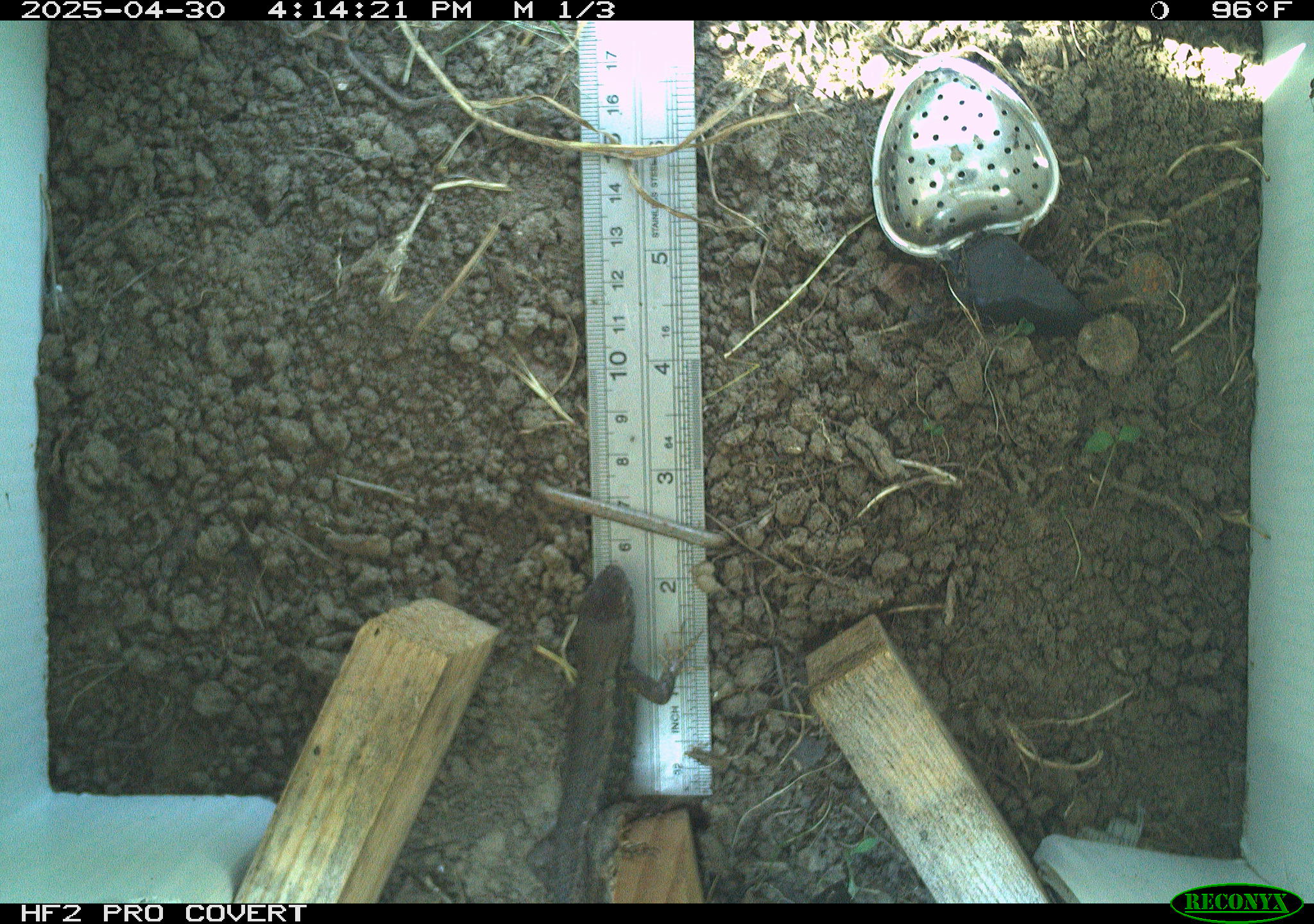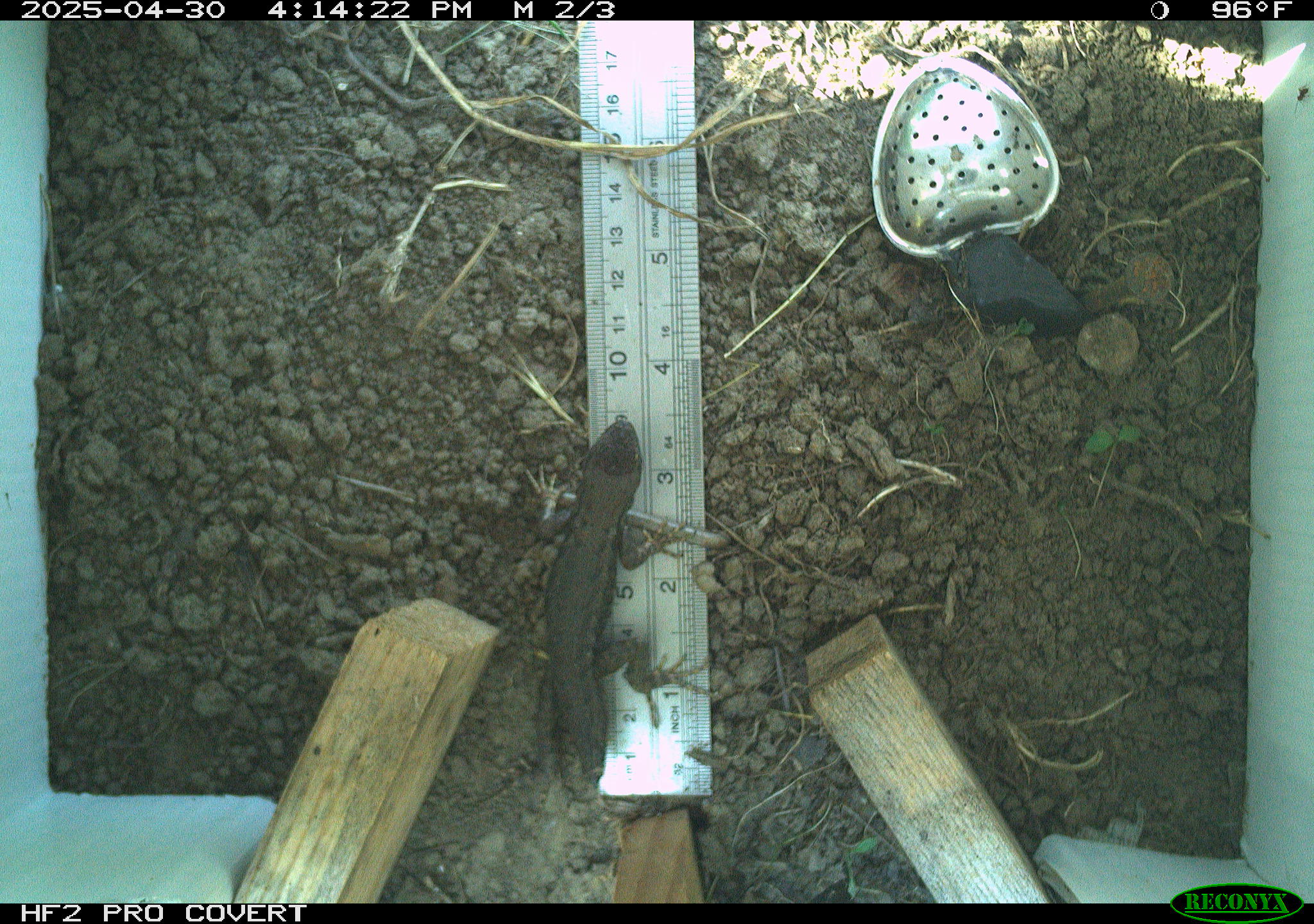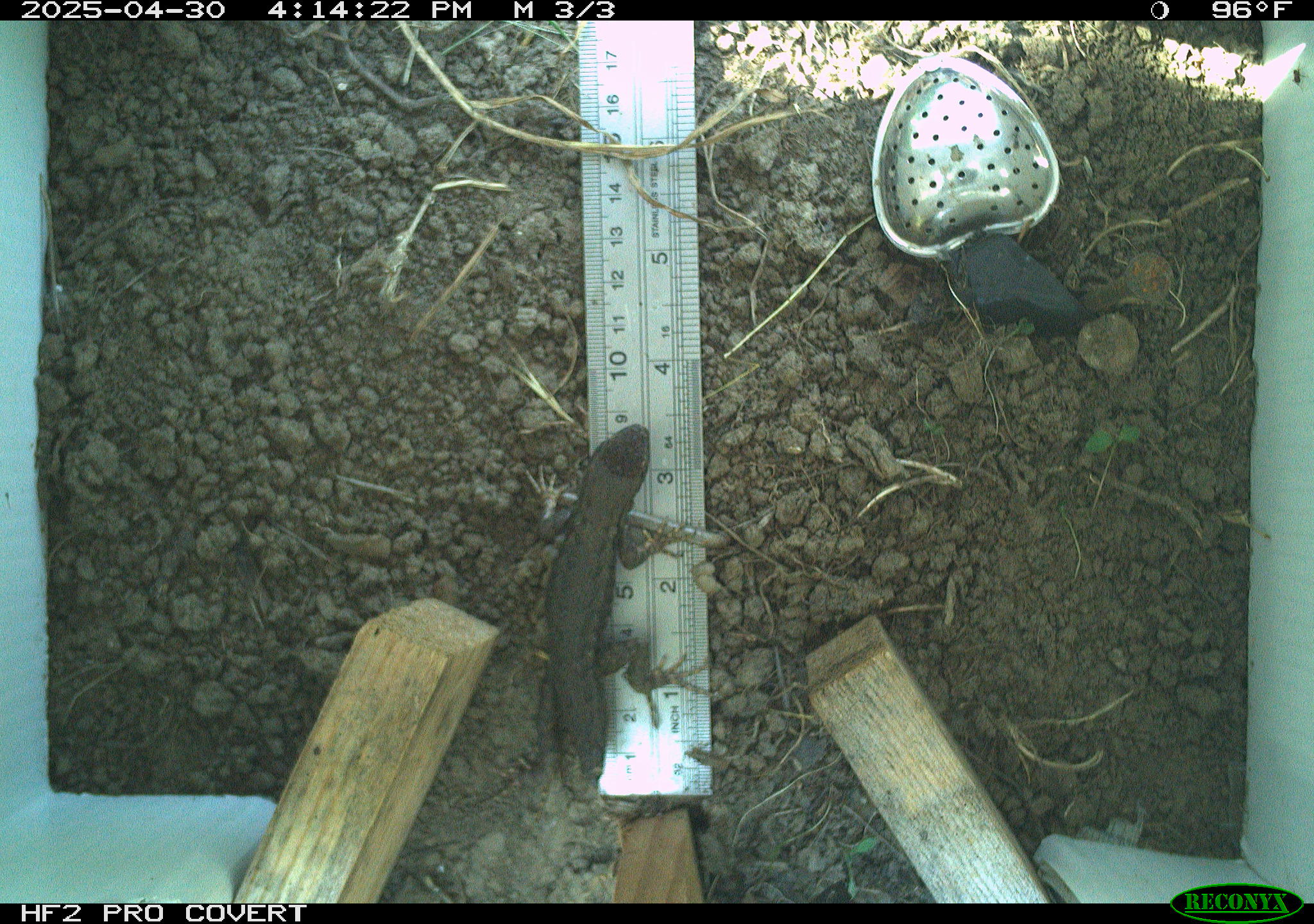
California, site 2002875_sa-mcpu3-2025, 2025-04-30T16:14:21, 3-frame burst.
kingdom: Animalia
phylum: Chordata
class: Reptilia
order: Squamata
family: Phrynosomatidae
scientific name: Phrynosomatidae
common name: north american spiny lizards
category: sceloporus/uta species